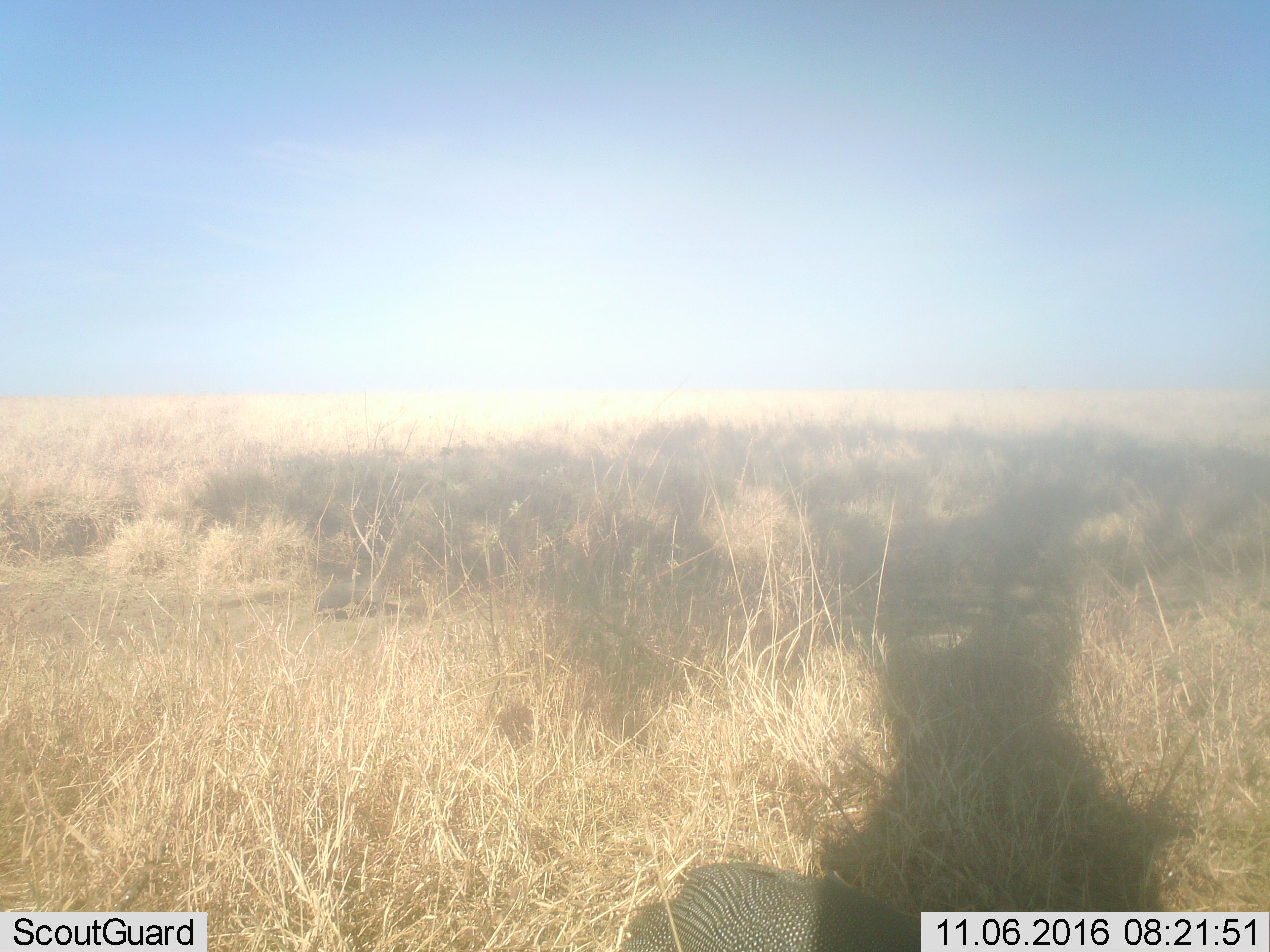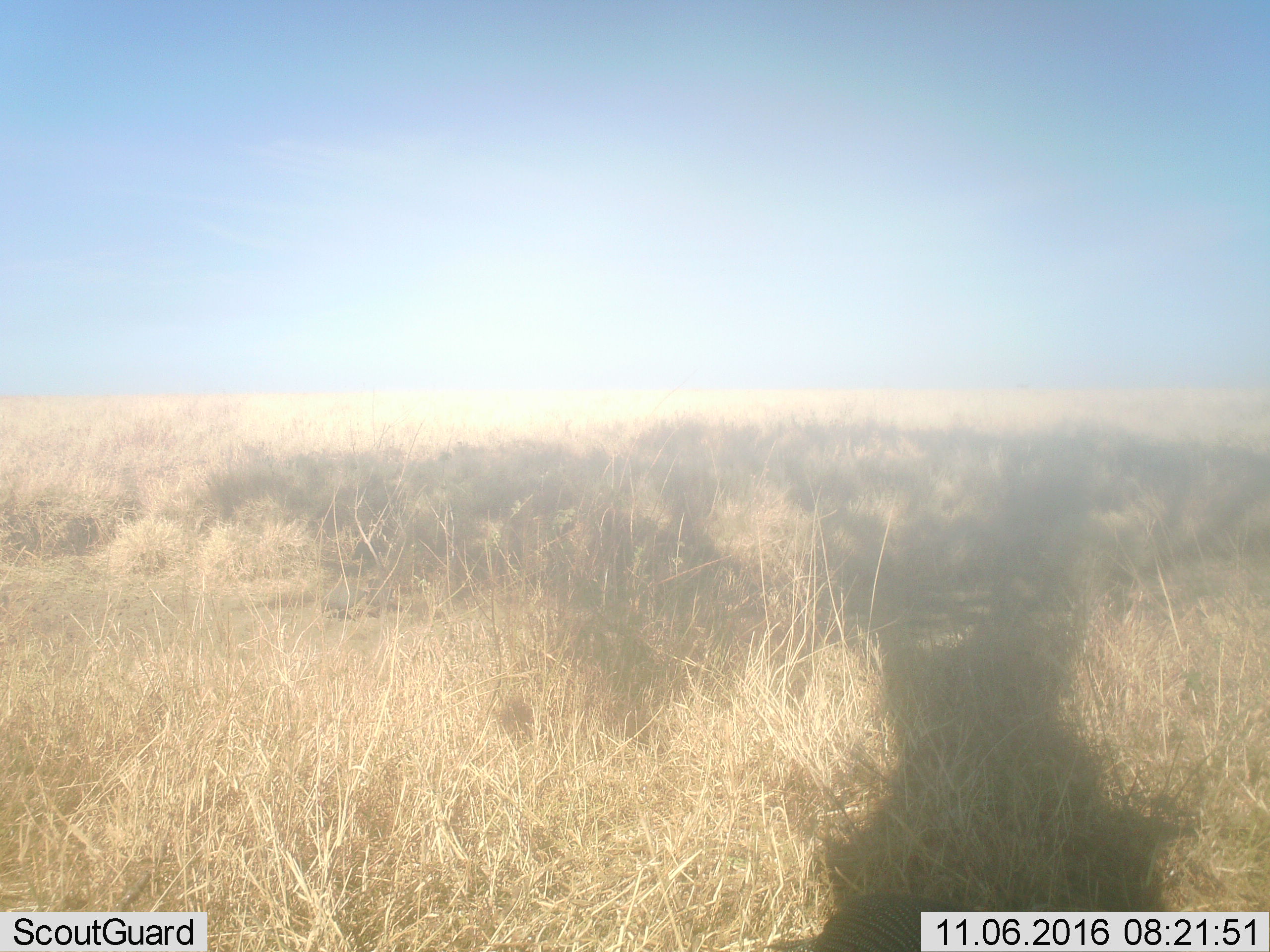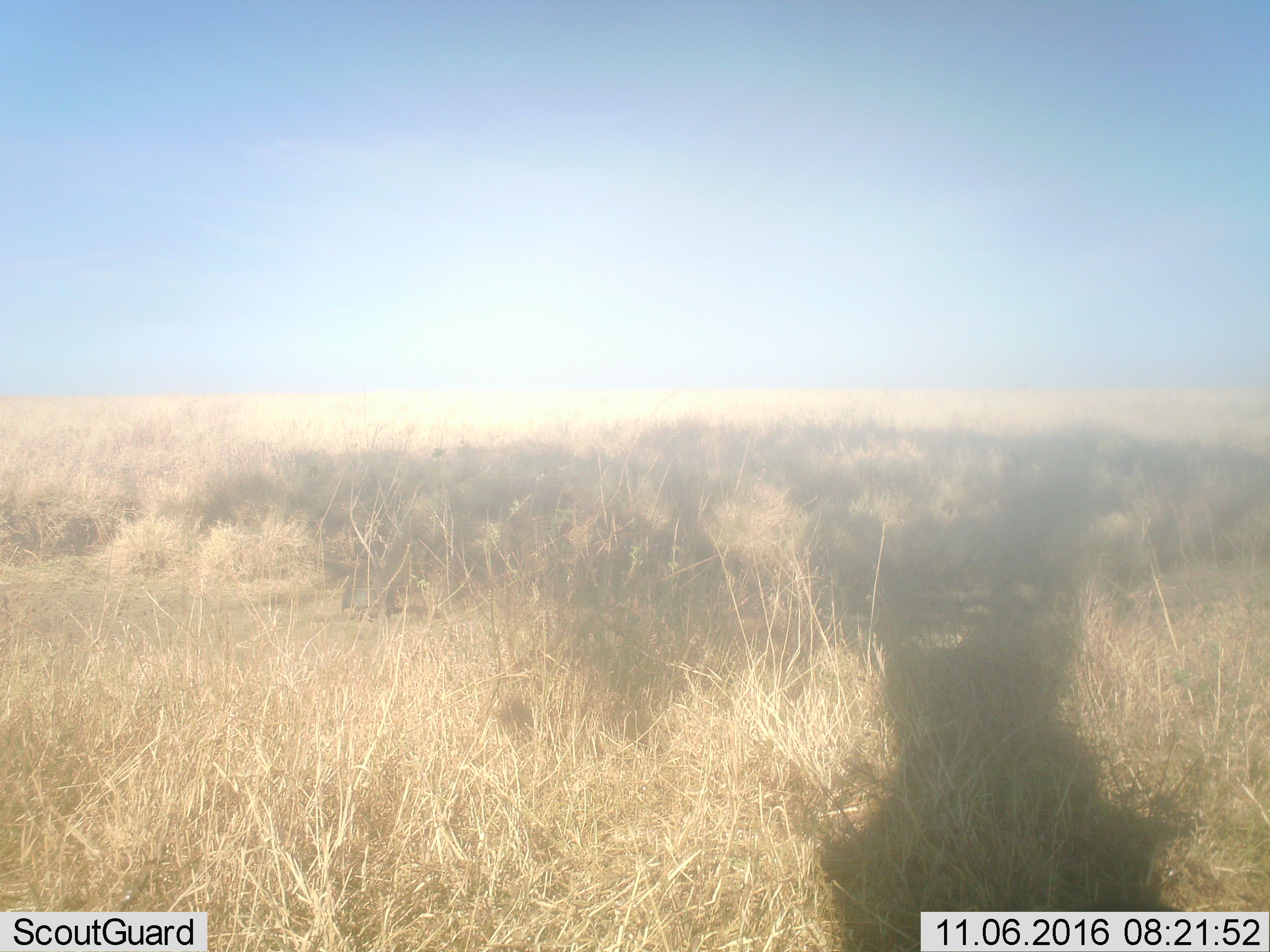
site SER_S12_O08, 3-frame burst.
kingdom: Animalia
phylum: Chordata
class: Aves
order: Galliformes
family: Numididae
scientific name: Numididae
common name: guineafowl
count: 1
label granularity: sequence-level